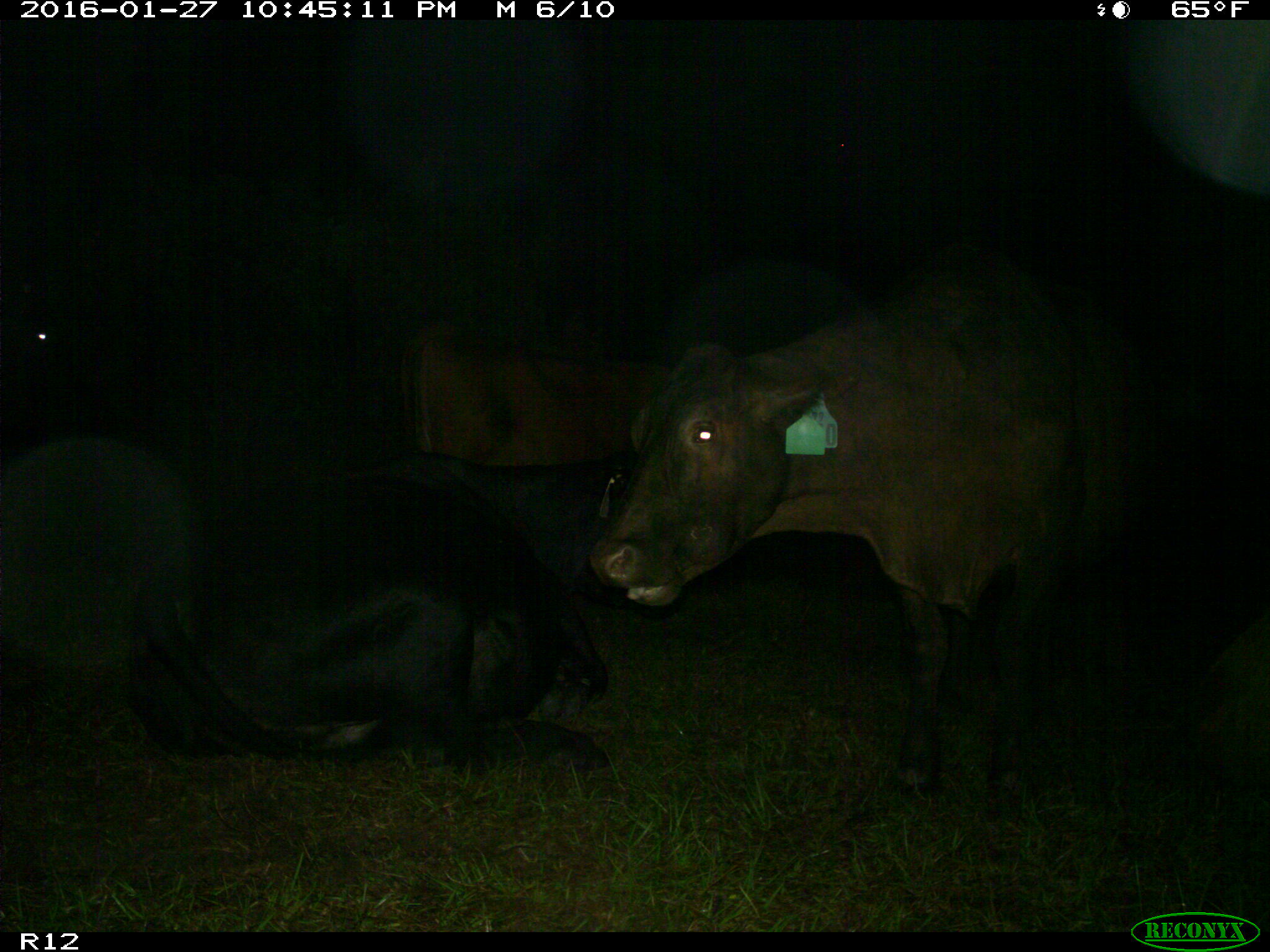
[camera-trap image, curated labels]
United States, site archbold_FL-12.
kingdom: Animalia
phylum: Chordata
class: Mammalia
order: Artiodactyla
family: Bovidae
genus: Bos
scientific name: Bos taurus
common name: domestic cow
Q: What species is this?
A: Bos taurus (domestic cow).